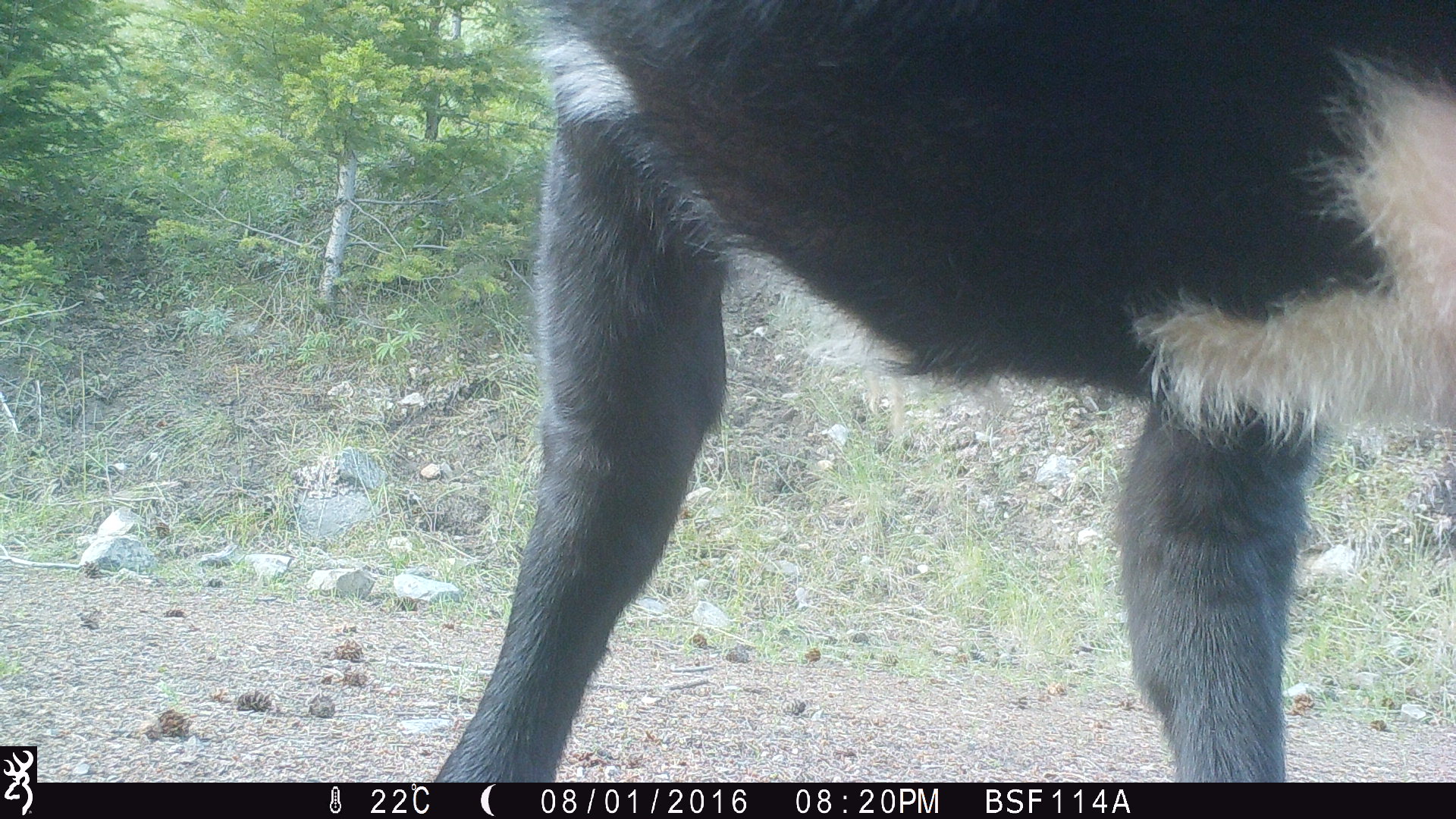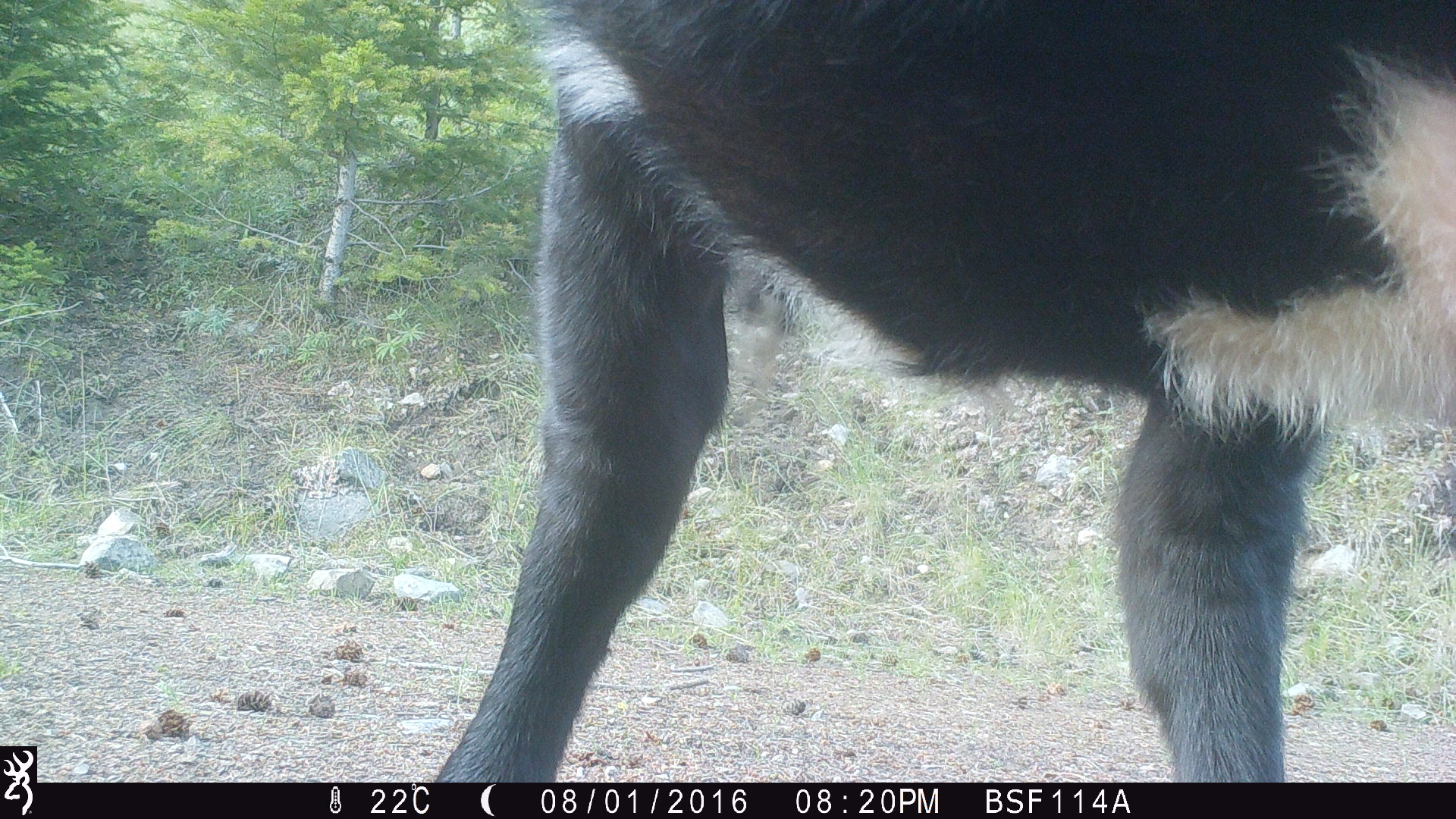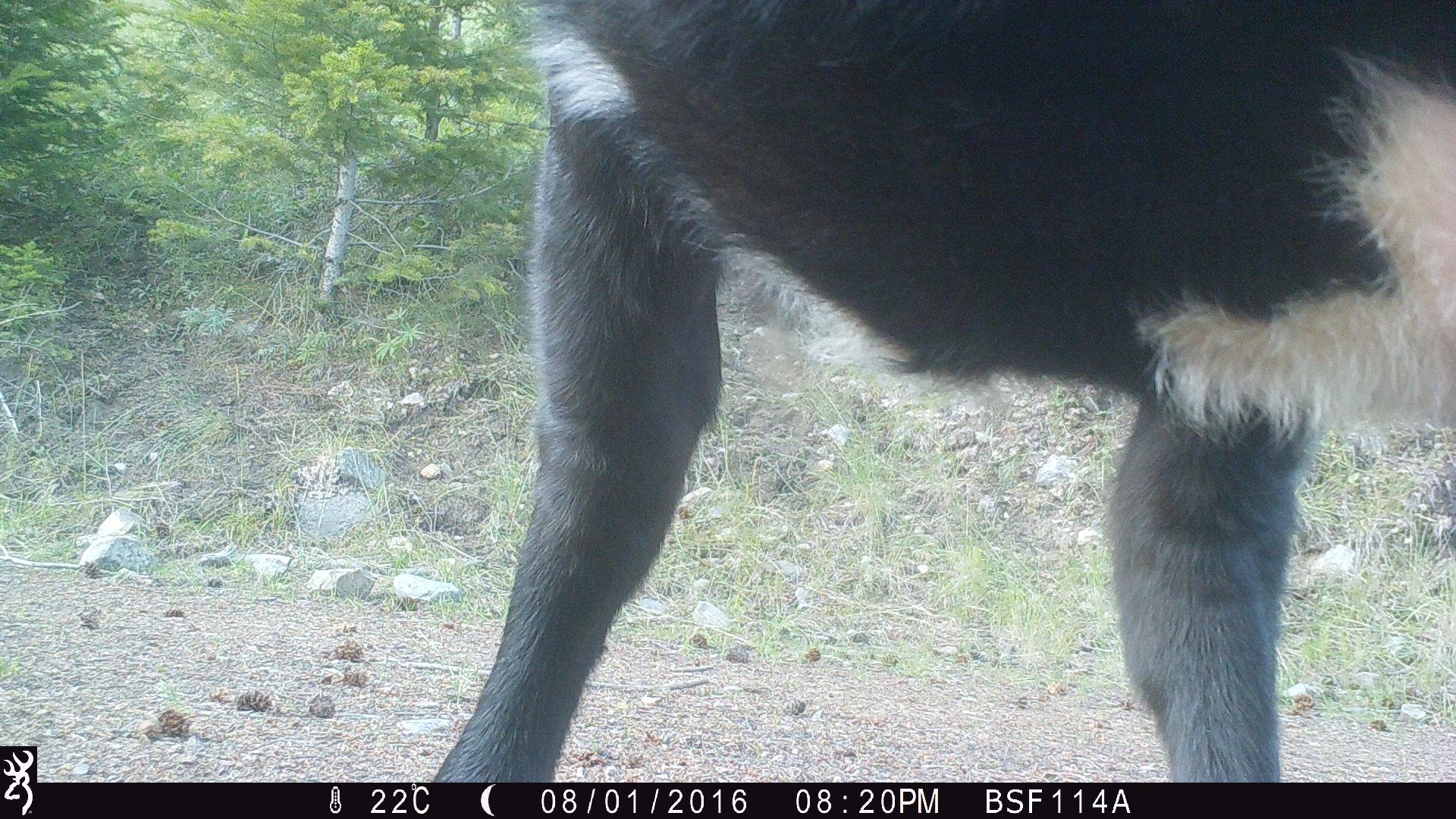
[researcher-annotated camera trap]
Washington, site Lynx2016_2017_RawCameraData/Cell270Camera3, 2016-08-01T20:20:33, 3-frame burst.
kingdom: Animalia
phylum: Chordata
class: Mammalia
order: Artiodactyla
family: Bovidae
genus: Bos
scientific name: Bos taurus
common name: domestic cattle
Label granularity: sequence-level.